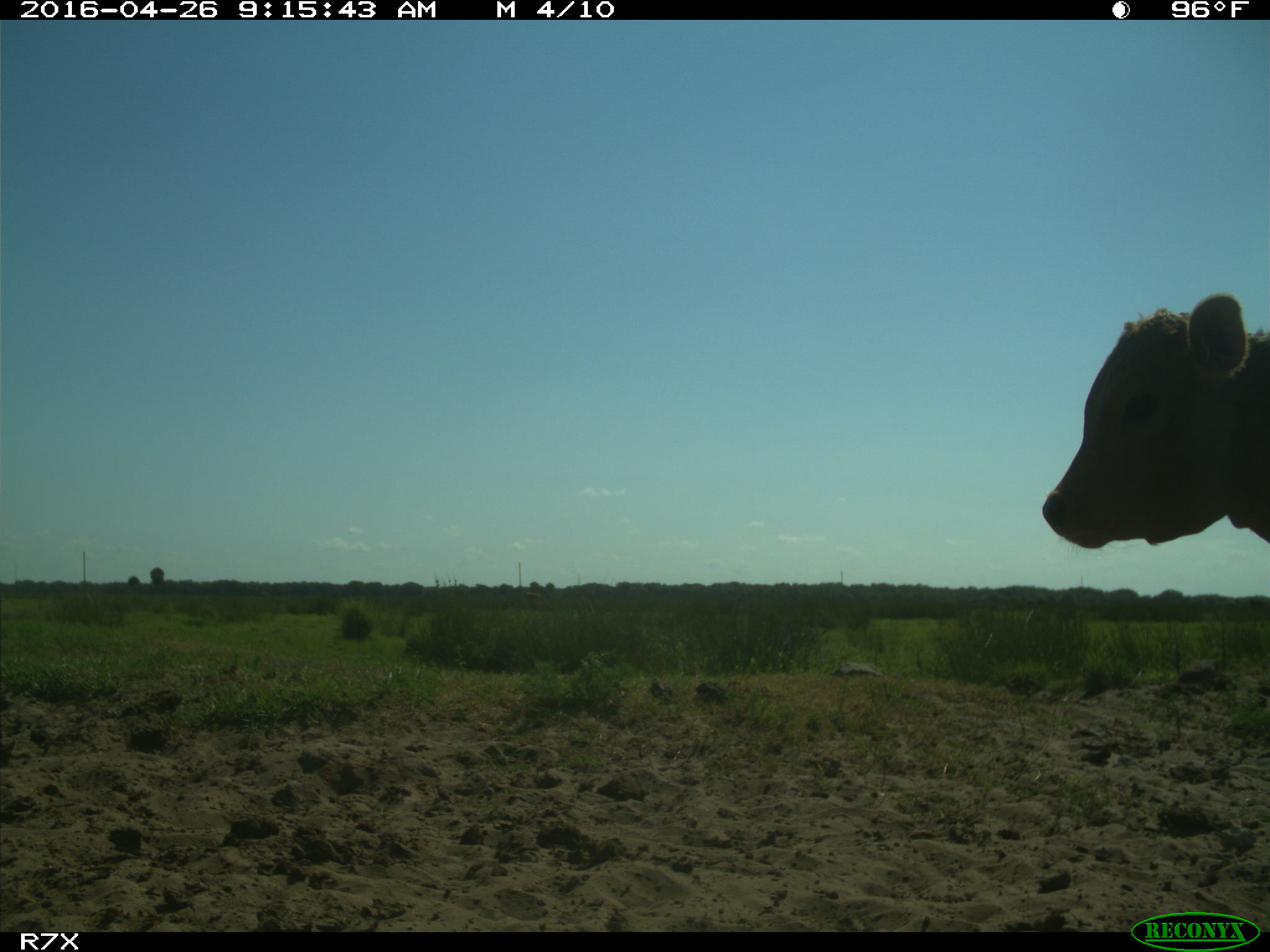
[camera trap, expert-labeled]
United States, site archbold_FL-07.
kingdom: Animalia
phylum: Chordata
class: Mammalia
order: Artiodactyla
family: Bovidae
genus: Bos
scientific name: Bos taurus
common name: domestic cow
Bos taurus (domestic cow).